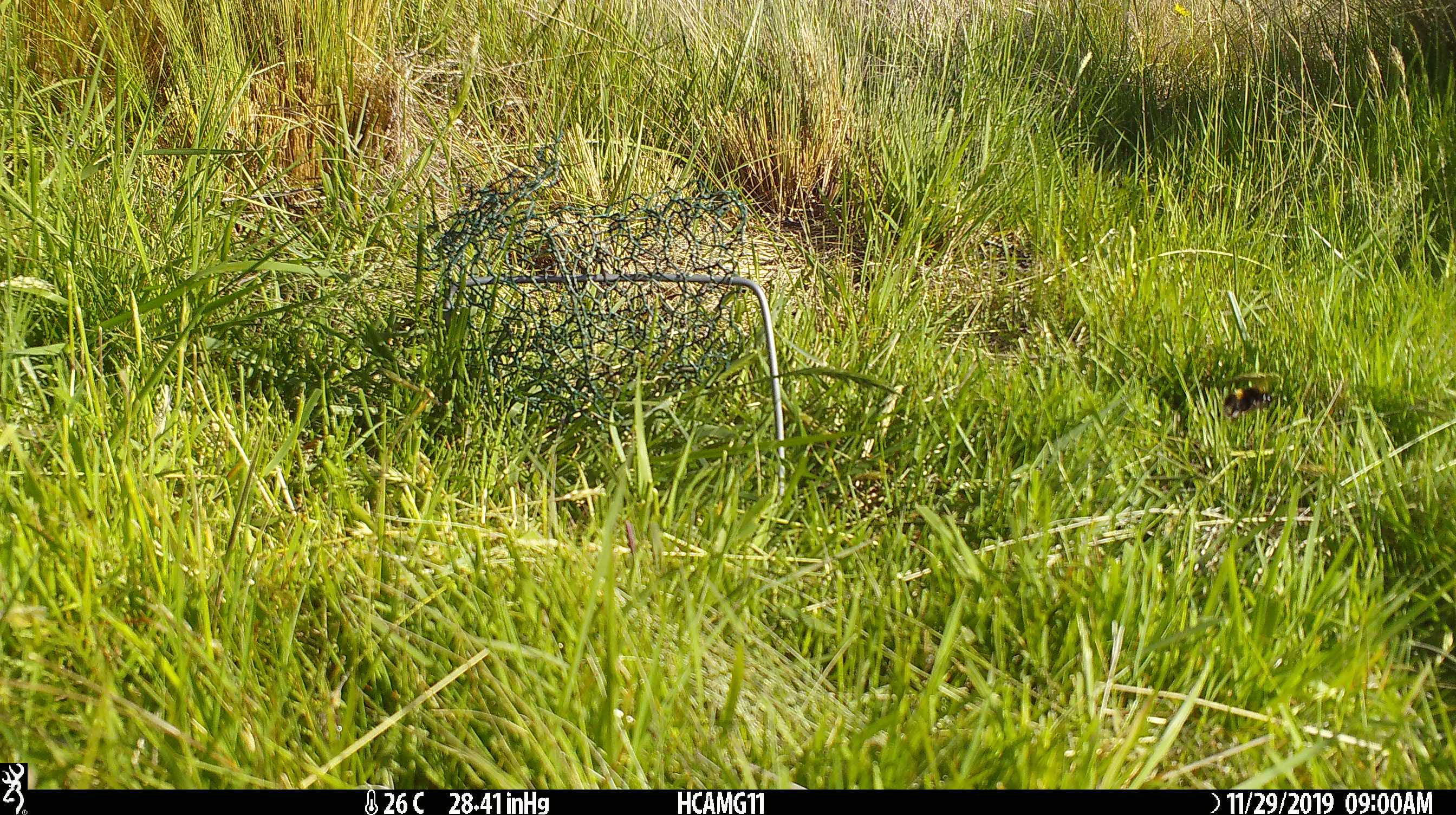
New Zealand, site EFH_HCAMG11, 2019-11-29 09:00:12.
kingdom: Animalia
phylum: Arthropoda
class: Insecta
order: Lepidoptera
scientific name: Lepidoptera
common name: moth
Moth (Lepidoptera).